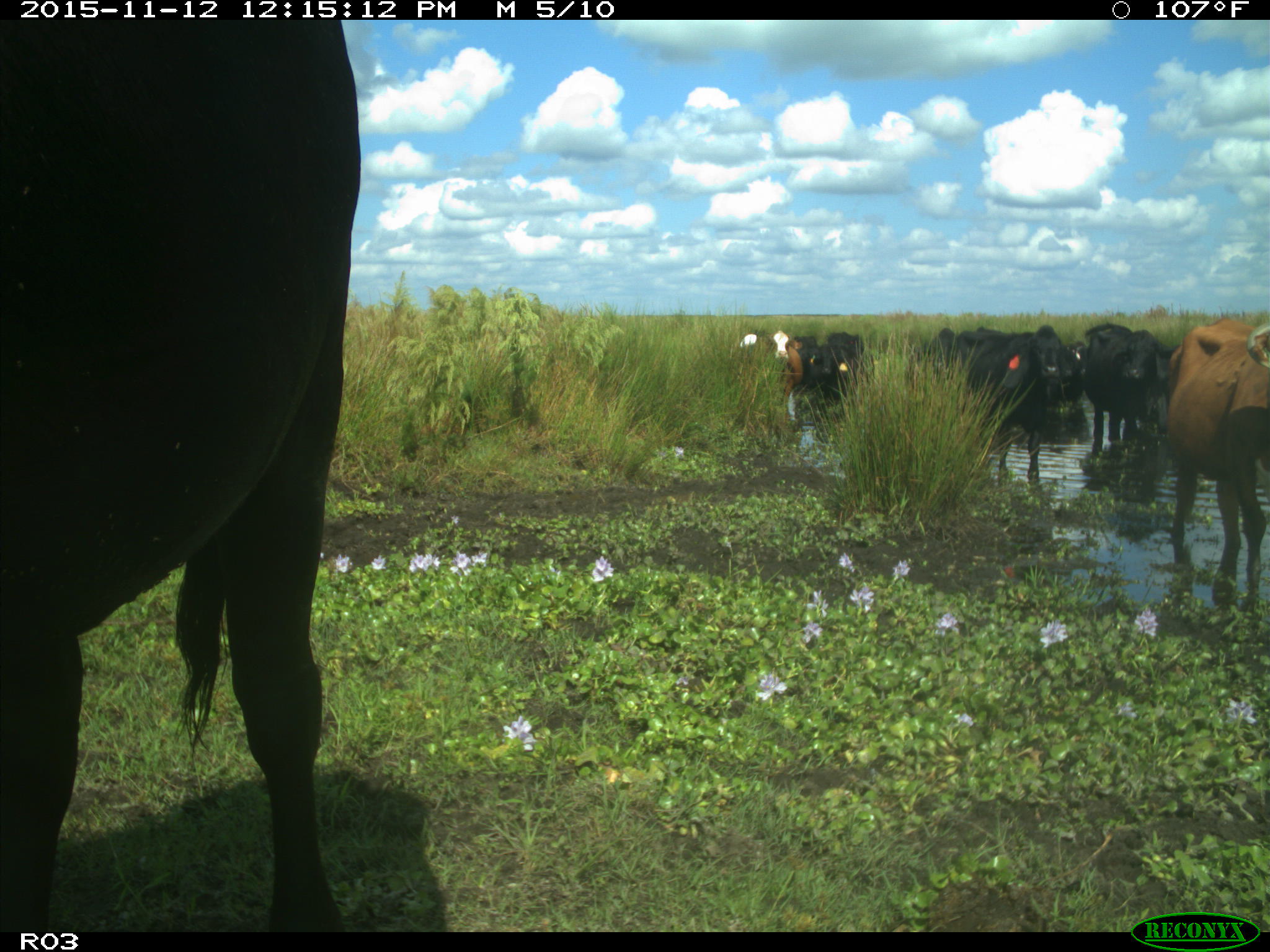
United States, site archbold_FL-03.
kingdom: Animalia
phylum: Chordata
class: Mammalia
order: Artiodactyla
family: Bovidae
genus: Bos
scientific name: Bos taurus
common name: domestic cow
Bos taurus (domestic cow).